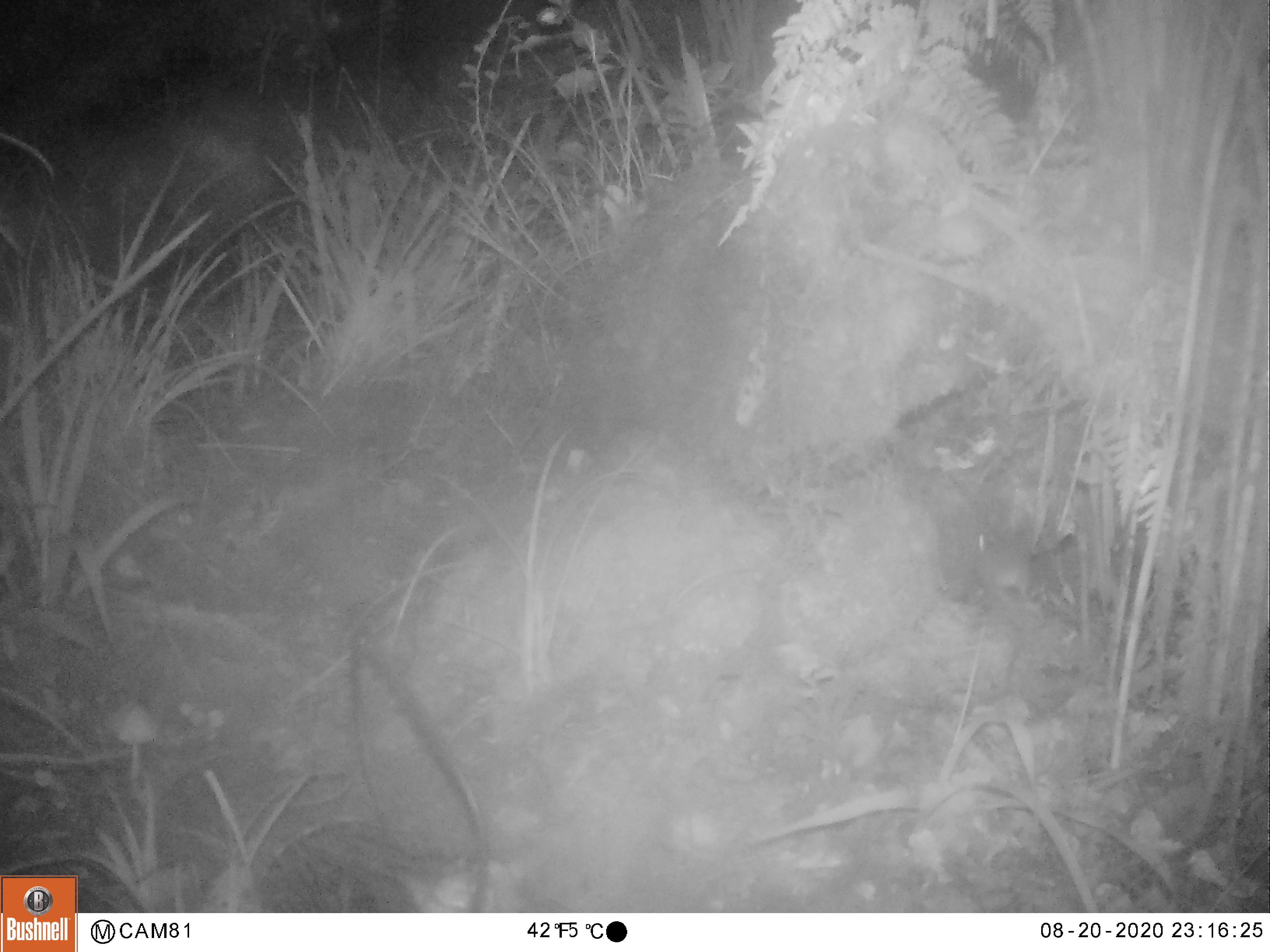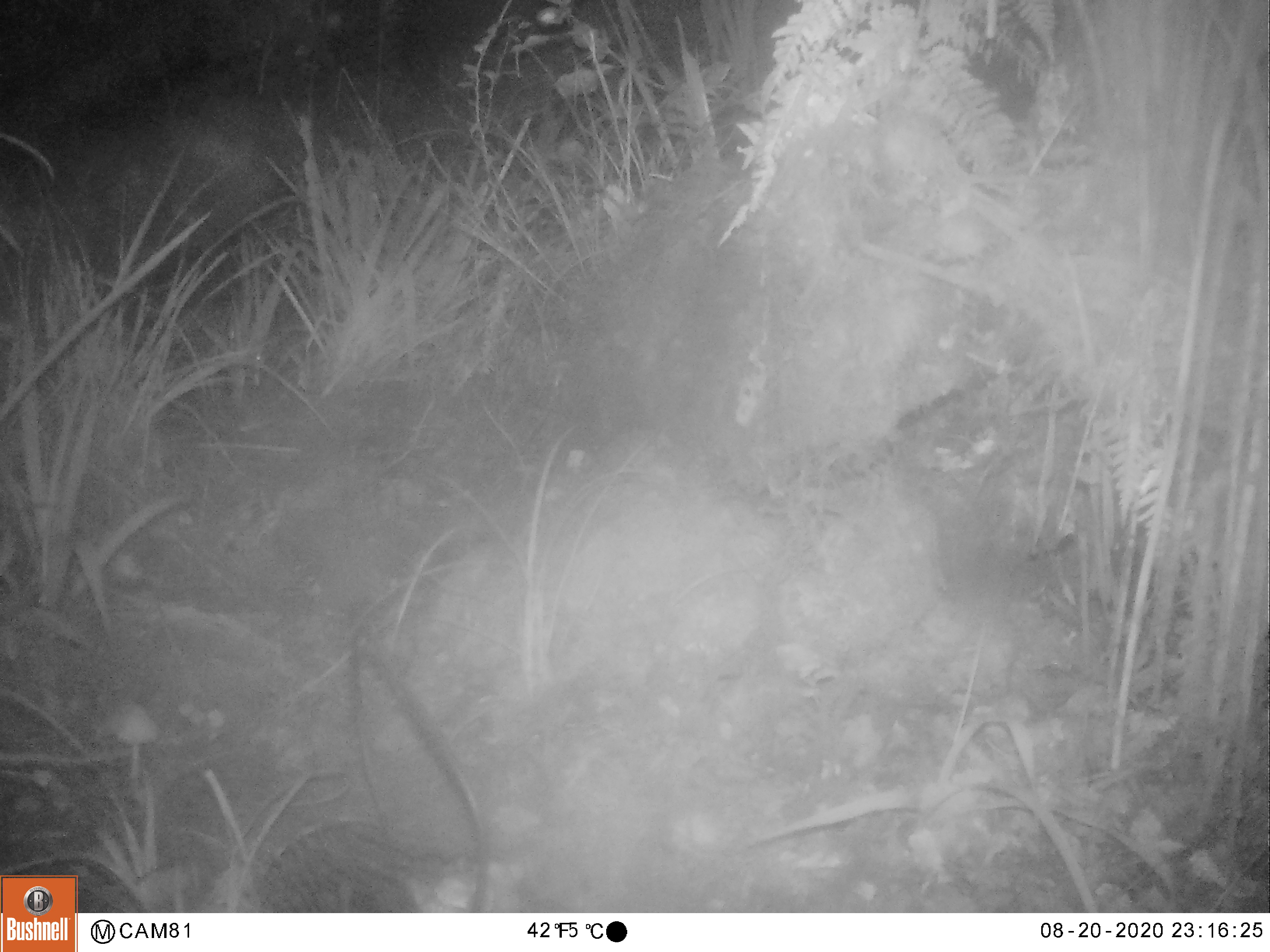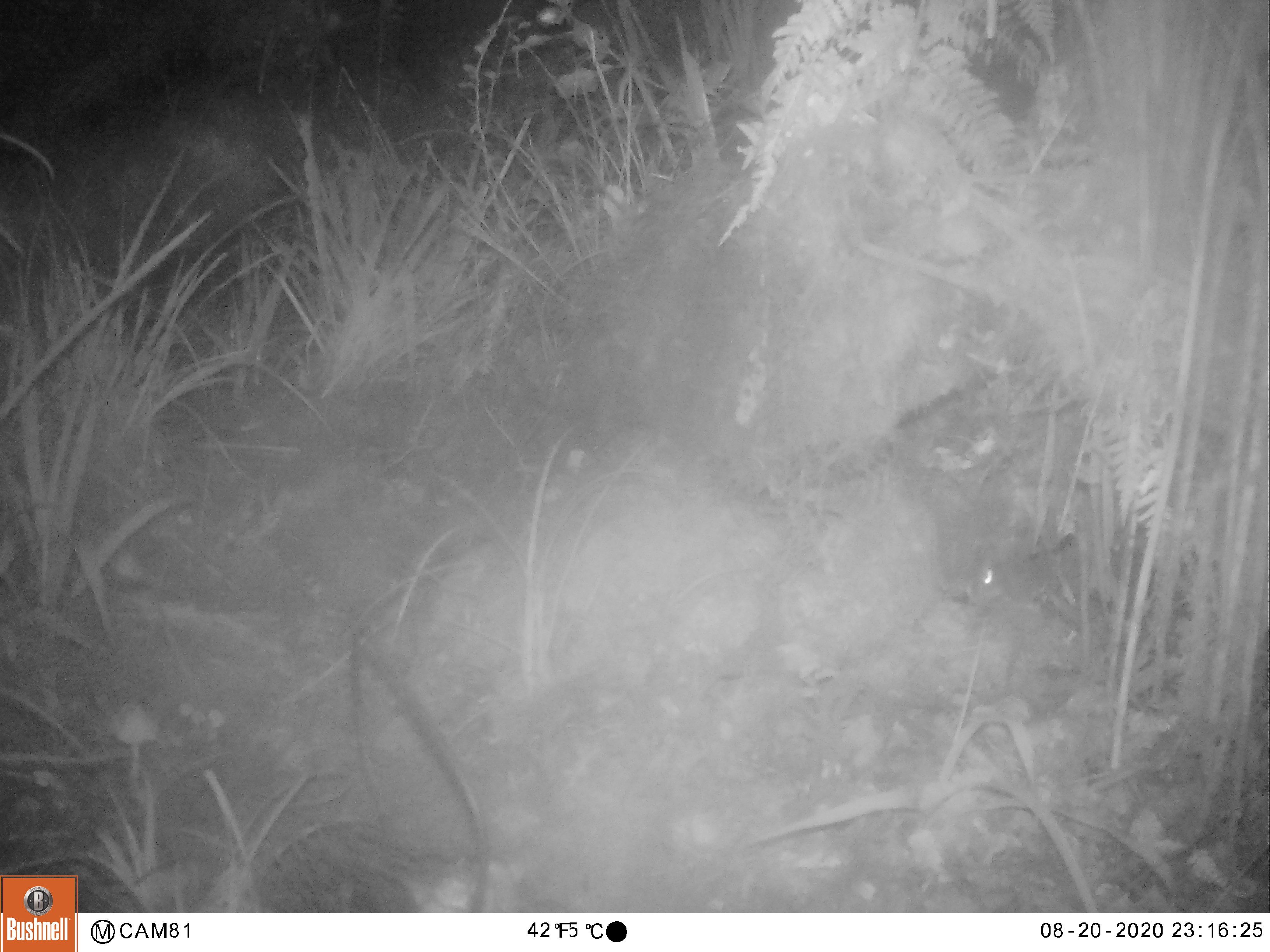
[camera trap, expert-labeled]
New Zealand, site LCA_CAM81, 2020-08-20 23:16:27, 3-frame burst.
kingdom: Animalia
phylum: Chordata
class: Mammalia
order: Rodentia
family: Muridae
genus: Mus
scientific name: Mus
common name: mouse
Mouse (Mus).